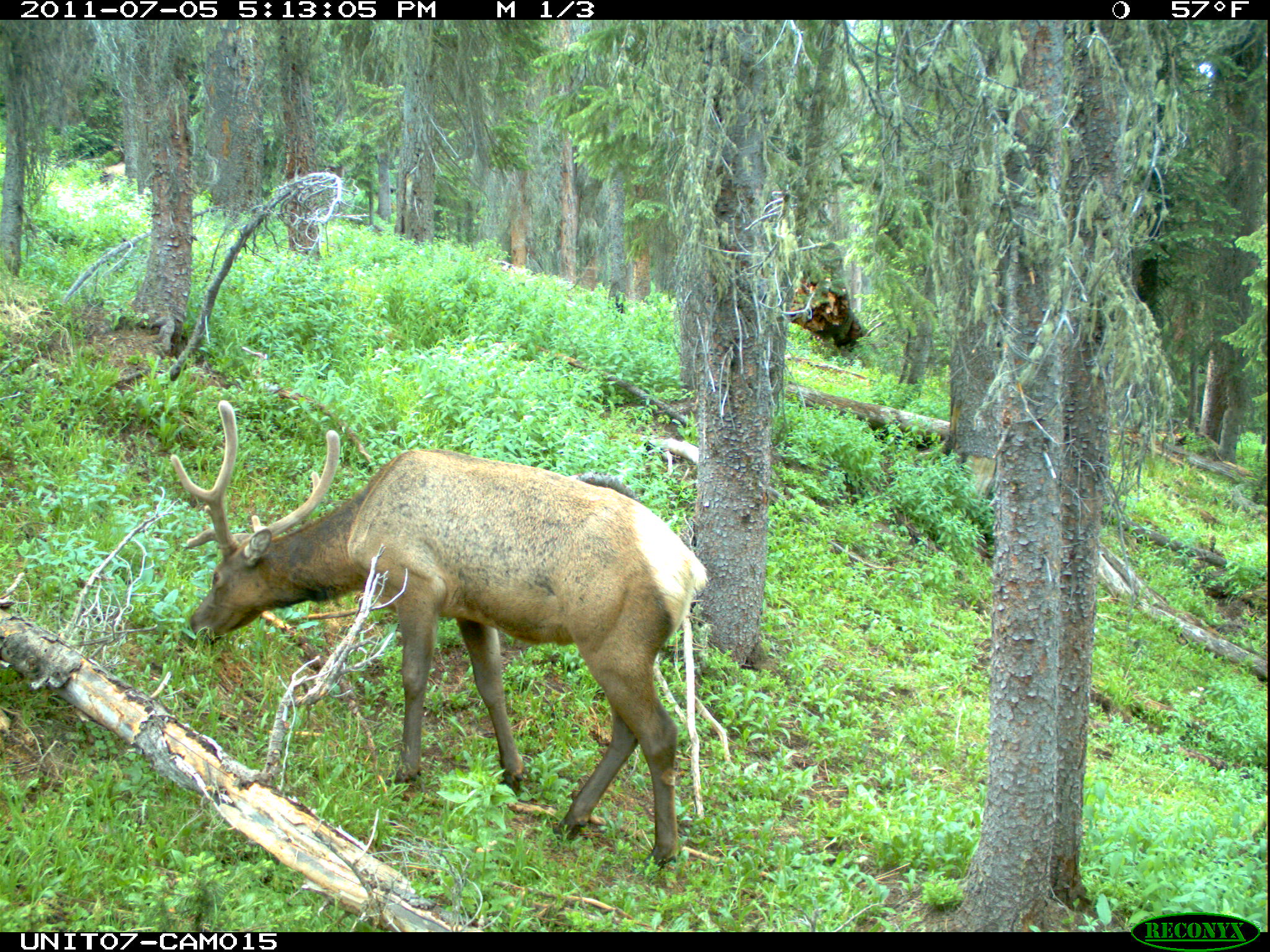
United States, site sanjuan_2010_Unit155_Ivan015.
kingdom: Animalia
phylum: Chordata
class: Mammalia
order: Artiodactyla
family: Cervidae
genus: Cervus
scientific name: Cervus elaphus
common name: red deer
Cervus elaphus (red deer).